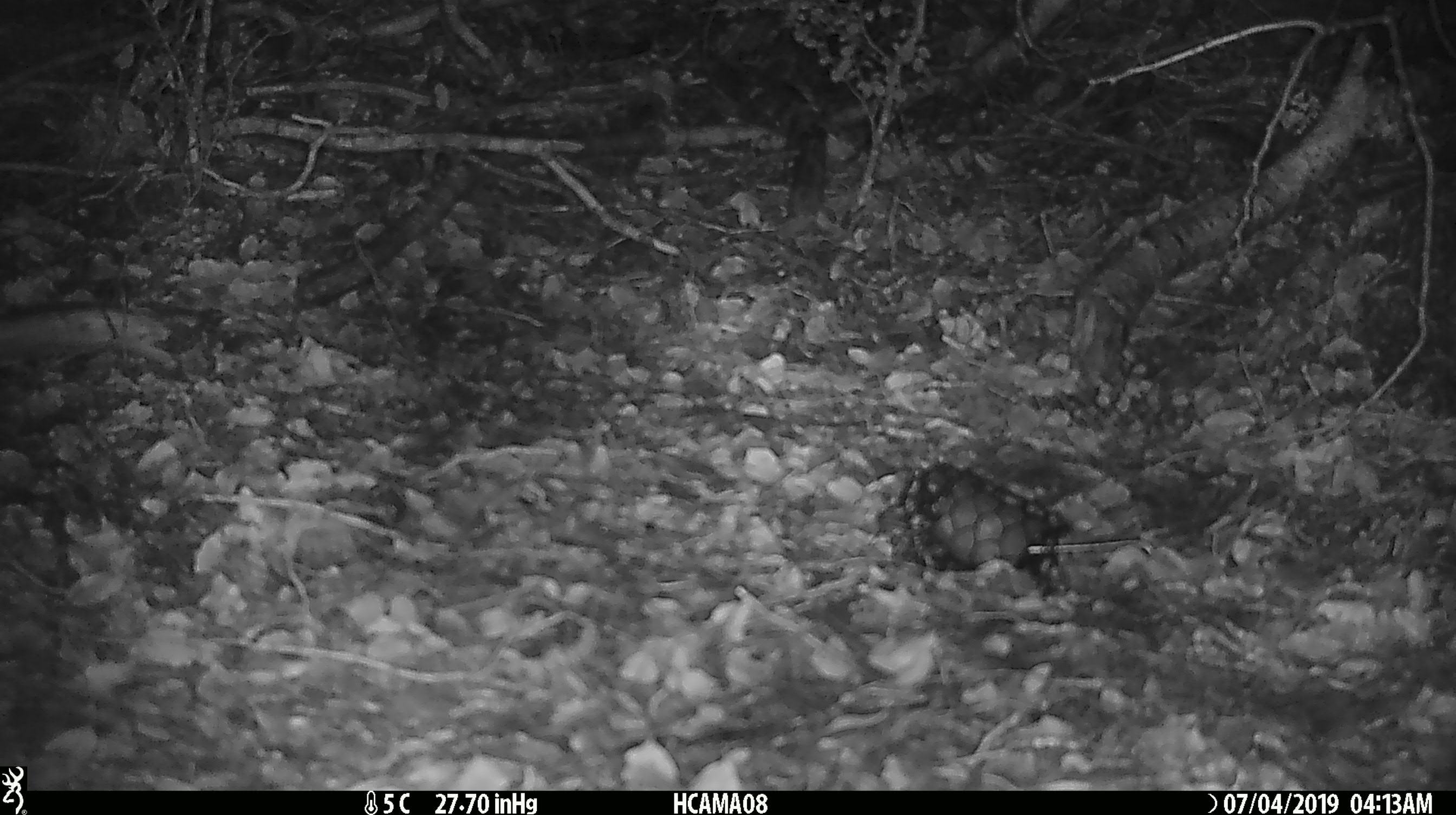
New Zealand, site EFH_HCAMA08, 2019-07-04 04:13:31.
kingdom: Animalia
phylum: Chordata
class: Mammalia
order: Rodentia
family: Muridae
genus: Mus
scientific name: Mus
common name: mouse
Mouse (Mus).